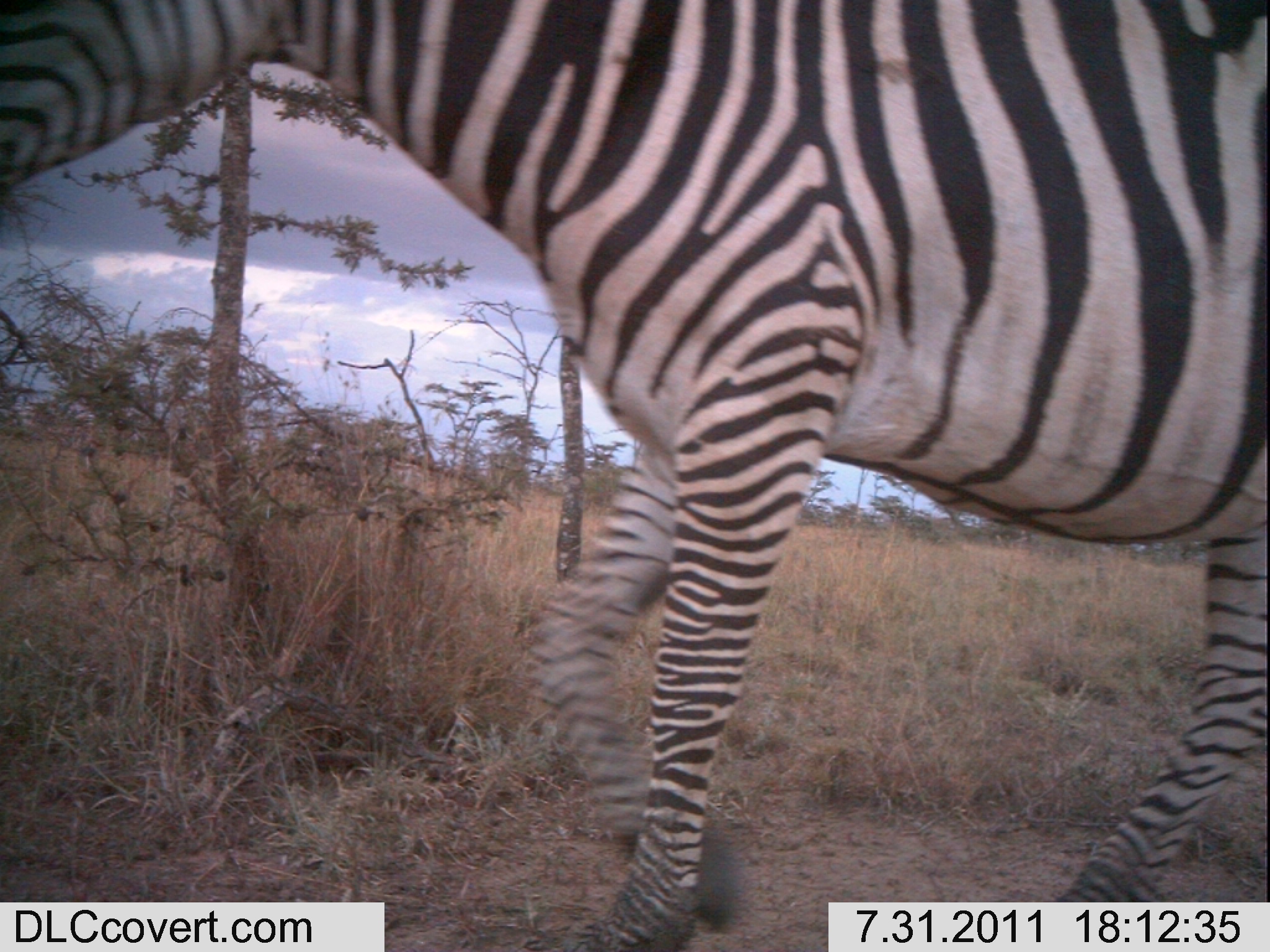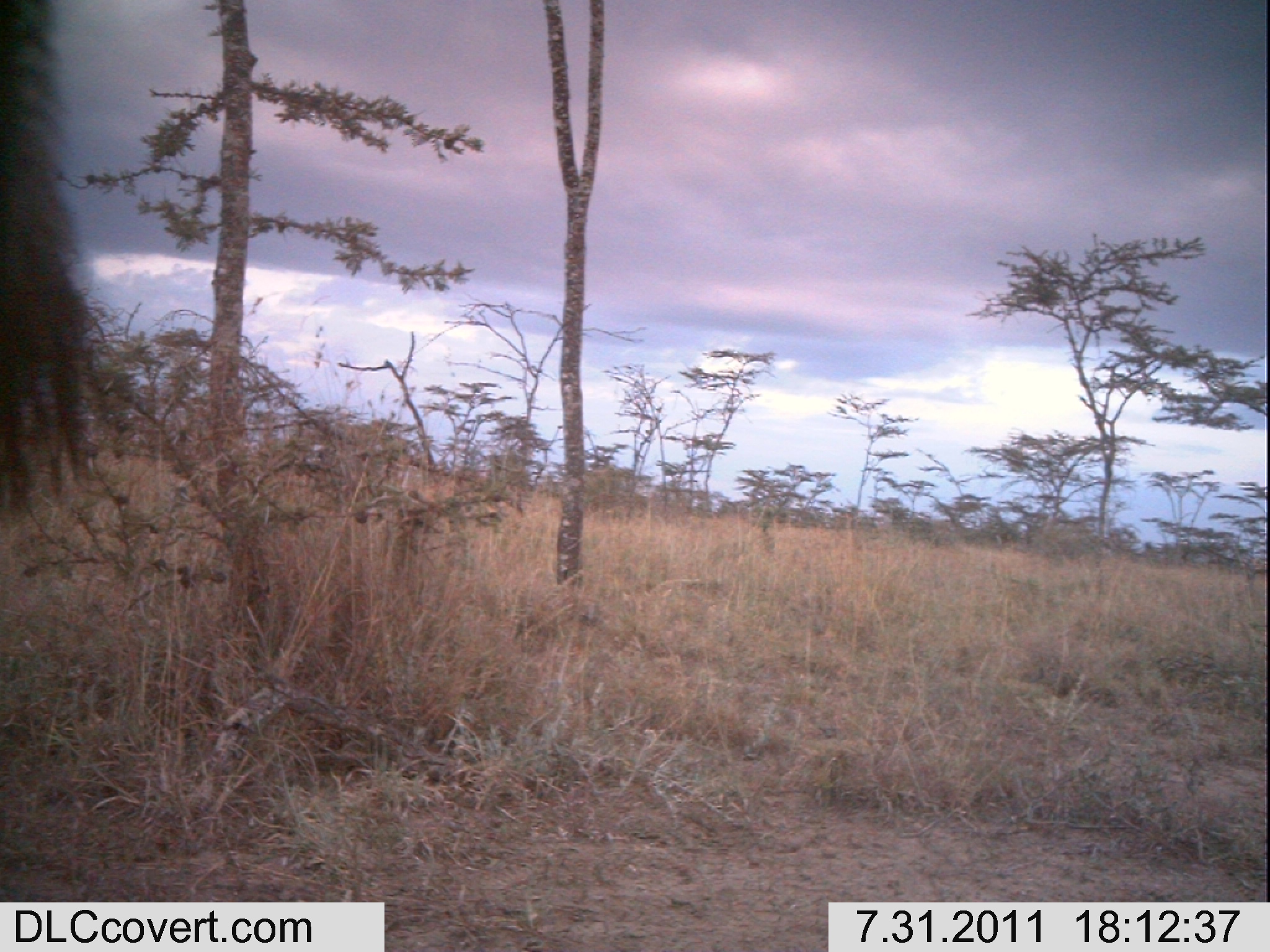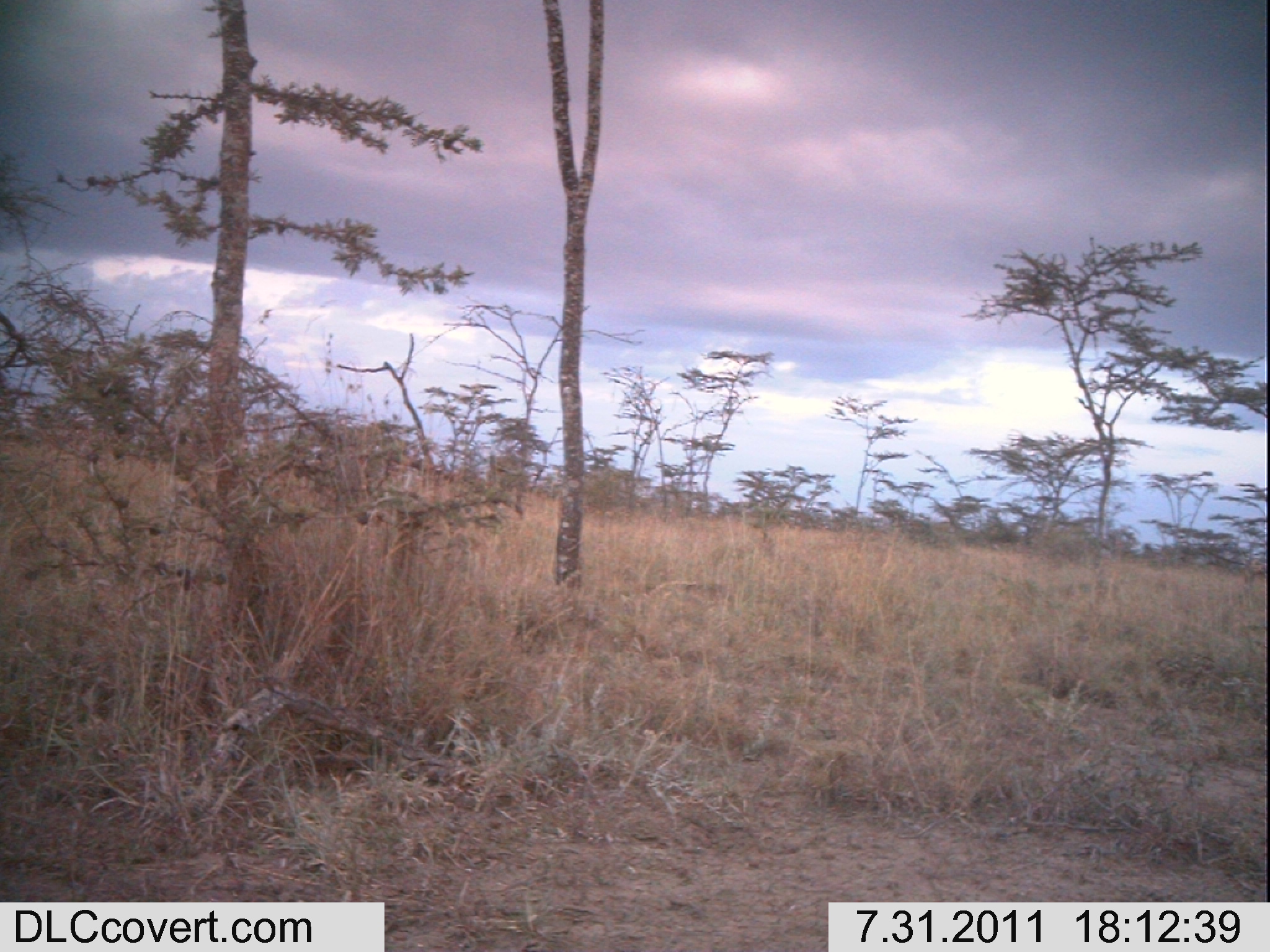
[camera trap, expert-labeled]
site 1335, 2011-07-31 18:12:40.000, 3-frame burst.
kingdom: Animalia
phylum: Chordata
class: Mammalia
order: Perissodactyla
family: Equidae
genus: Equus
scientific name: Equus quagga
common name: plains zebra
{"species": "Equus quagga (plains zebra)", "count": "1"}